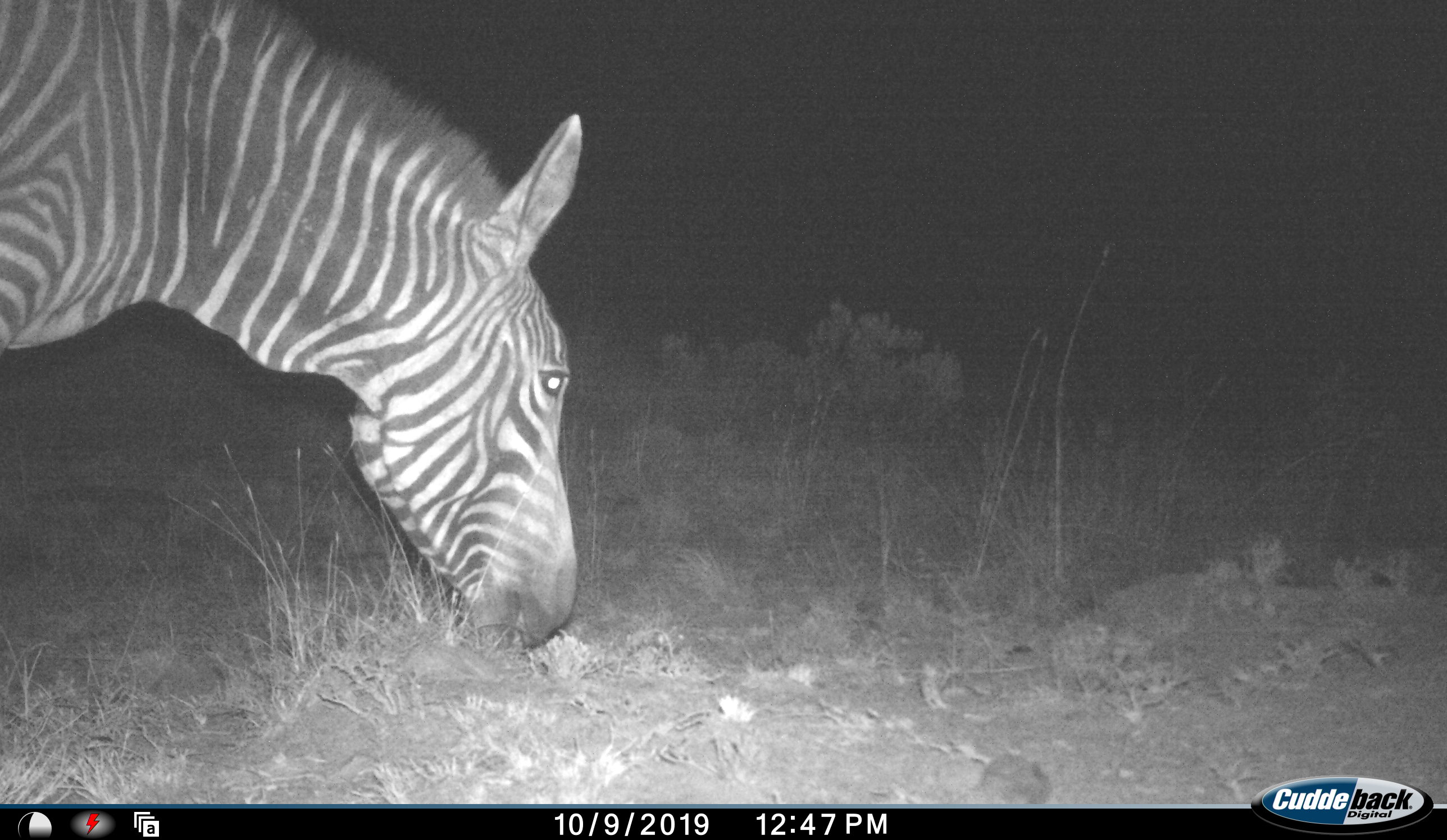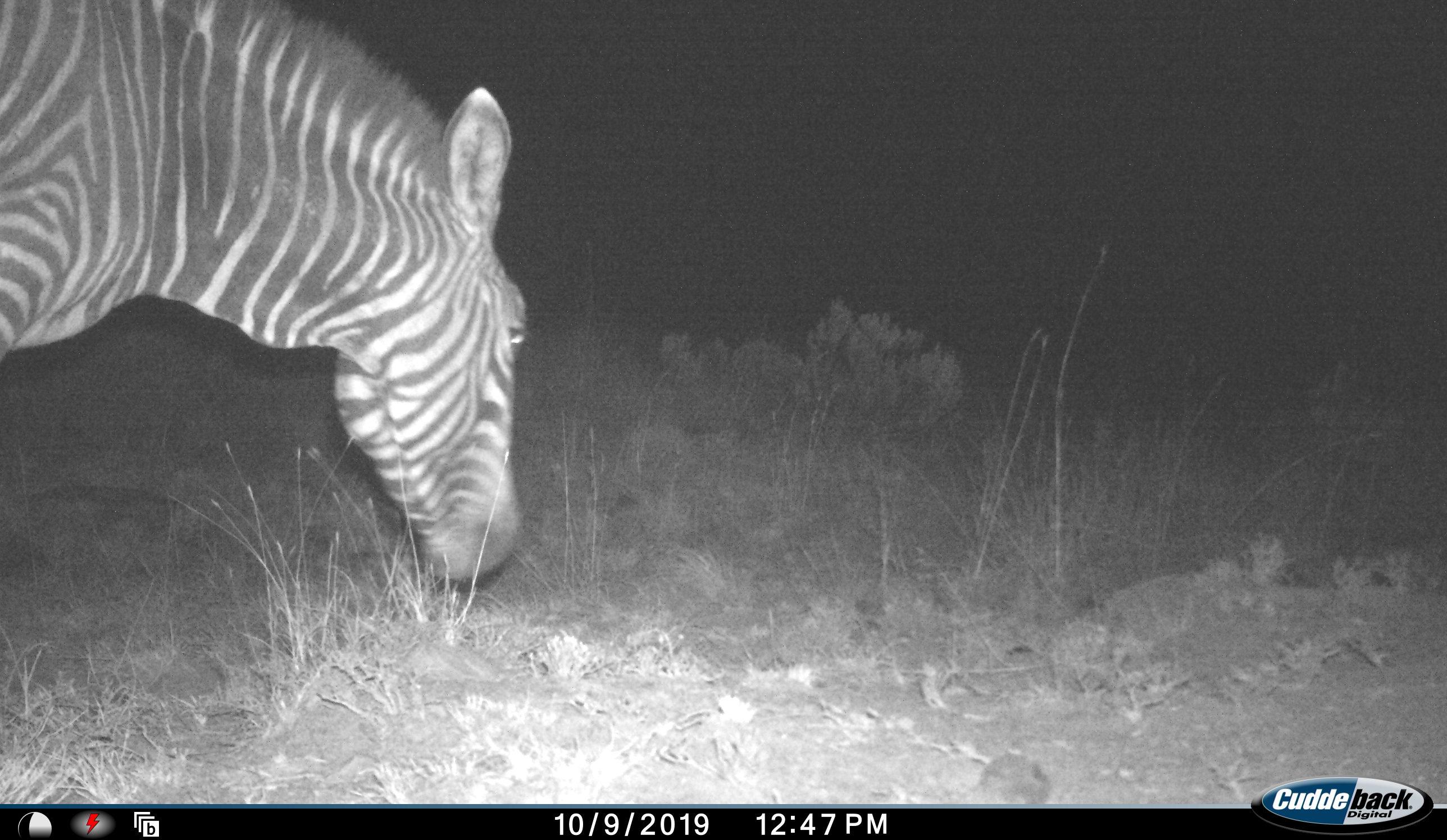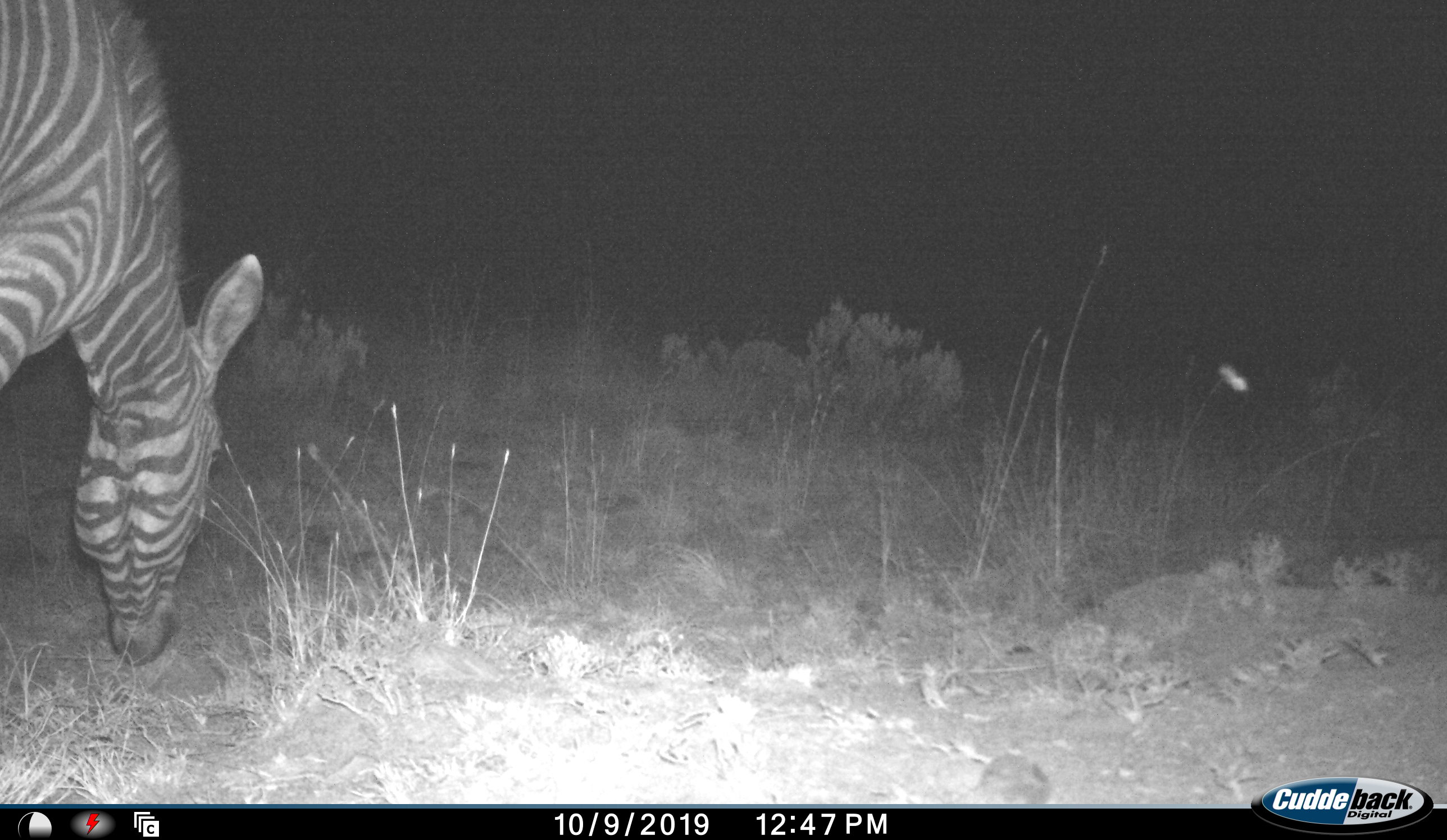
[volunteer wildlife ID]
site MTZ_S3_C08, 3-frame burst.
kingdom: Animalia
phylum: Chordata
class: Mammalia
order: Perissodactyla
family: Equidae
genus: Equus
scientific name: Equus zebra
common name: mountain zebra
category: zebramountain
Zebramountain (mountain zebra) (Equus zebra), count 1. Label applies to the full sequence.